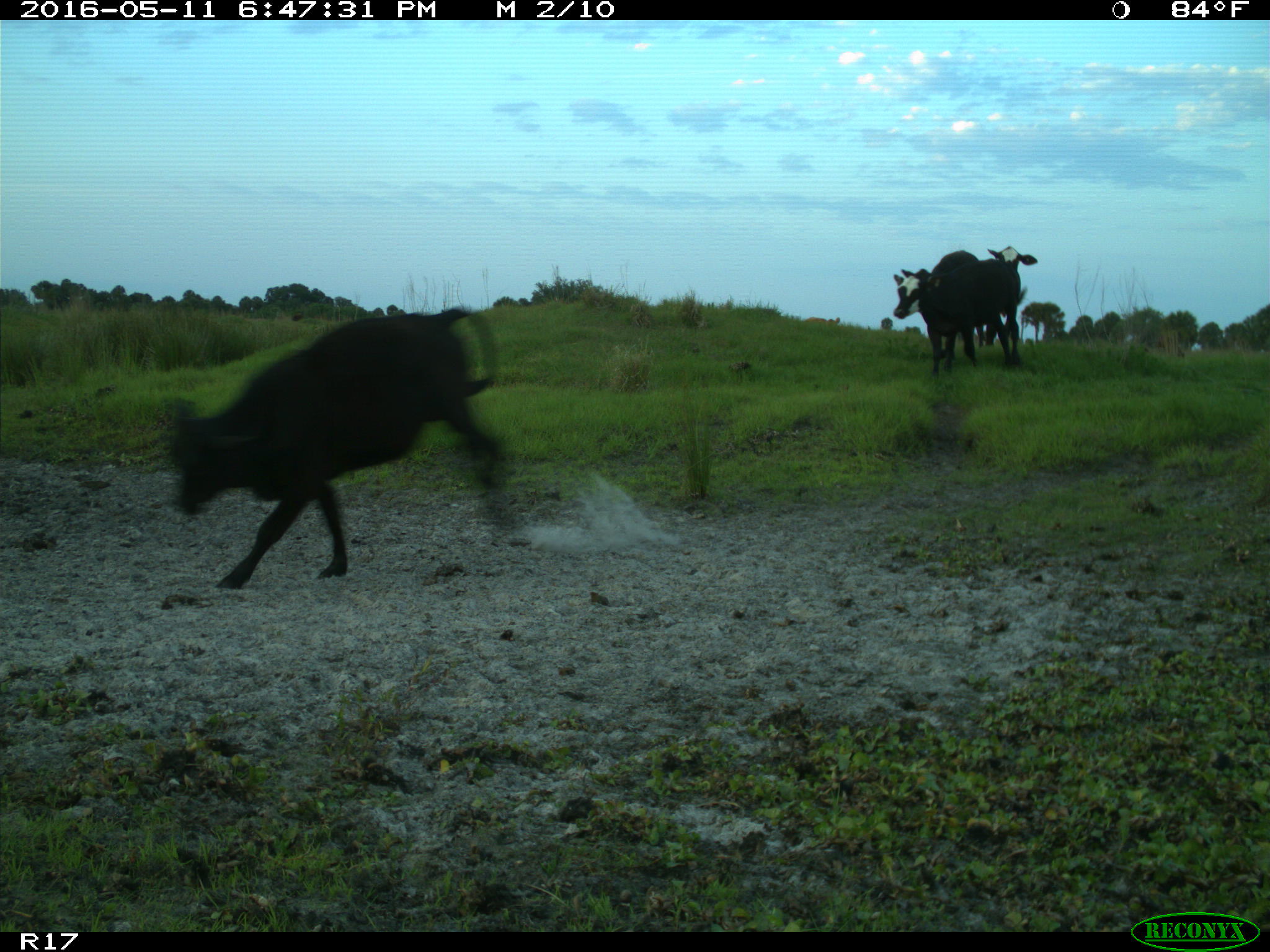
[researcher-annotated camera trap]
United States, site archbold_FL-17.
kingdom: Animalia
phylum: Chordata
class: Mammalia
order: Artiodactyla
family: Bovidae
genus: Bos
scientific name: Bos taurus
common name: domestic cow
Bos taurus (domestic cow).